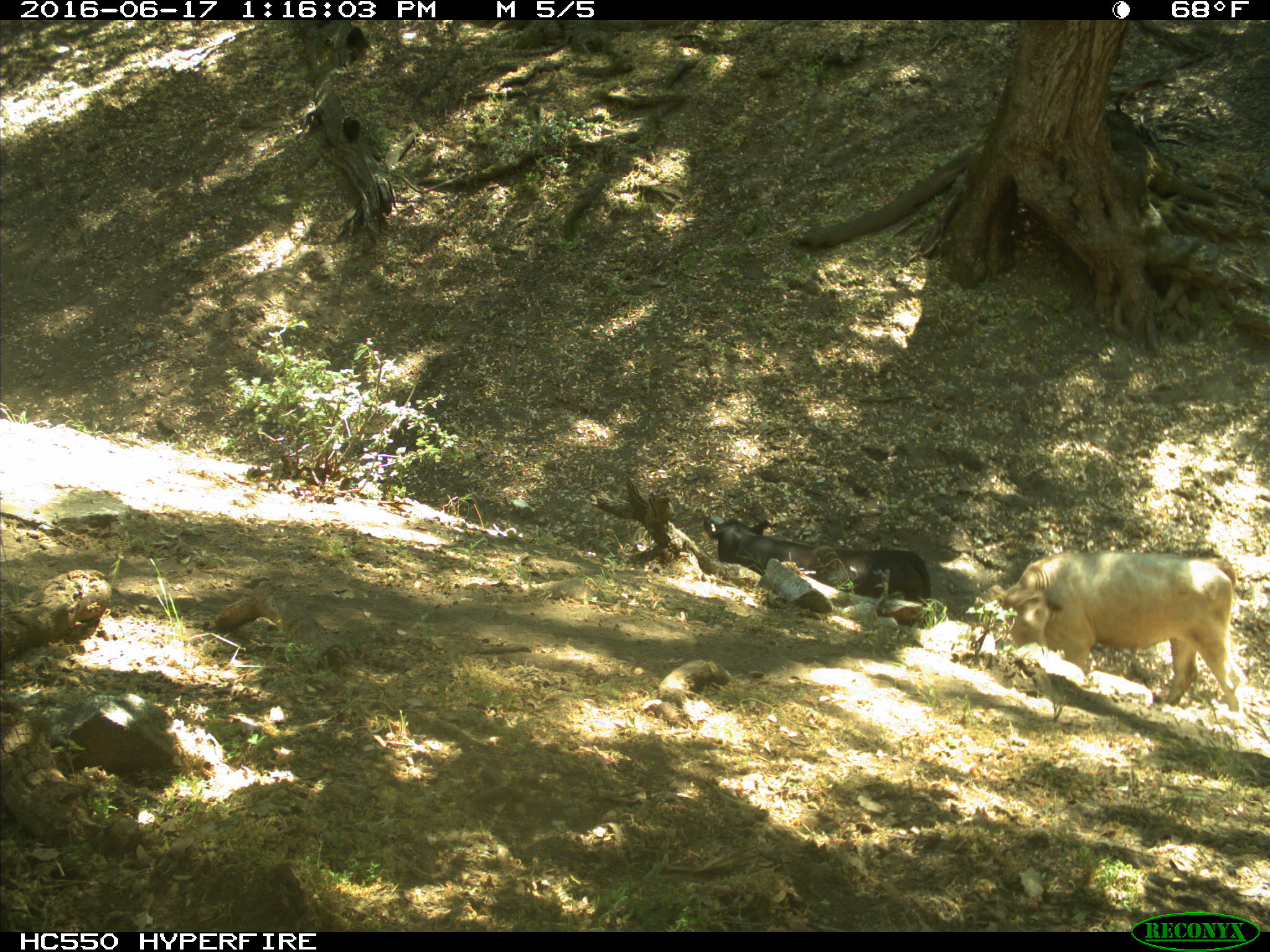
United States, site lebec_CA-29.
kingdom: Animalia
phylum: Chordata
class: Mammalia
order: Artiodactyla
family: Bovidae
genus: Bos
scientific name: Bos taurus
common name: domestic cow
Bos taurus (domestic cow).